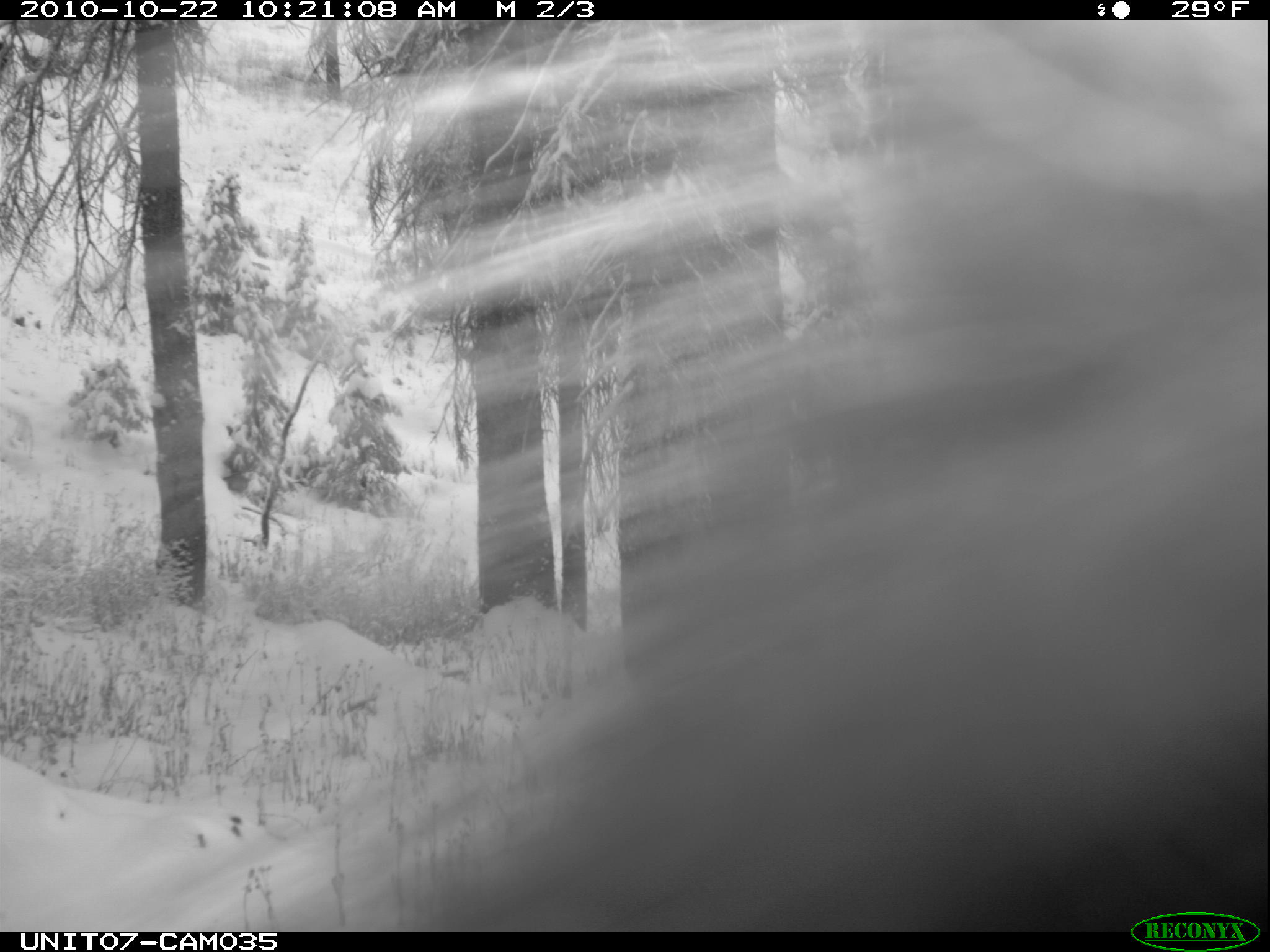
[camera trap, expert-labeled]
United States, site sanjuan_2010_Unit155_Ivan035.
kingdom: Animalia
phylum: Chordata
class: Mammalia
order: Rodentia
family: Erethizontidae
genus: Erethizon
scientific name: Erethizon dorsatum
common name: north american porcupine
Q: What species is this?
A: Erethizon dorsatum (north american porcupine).